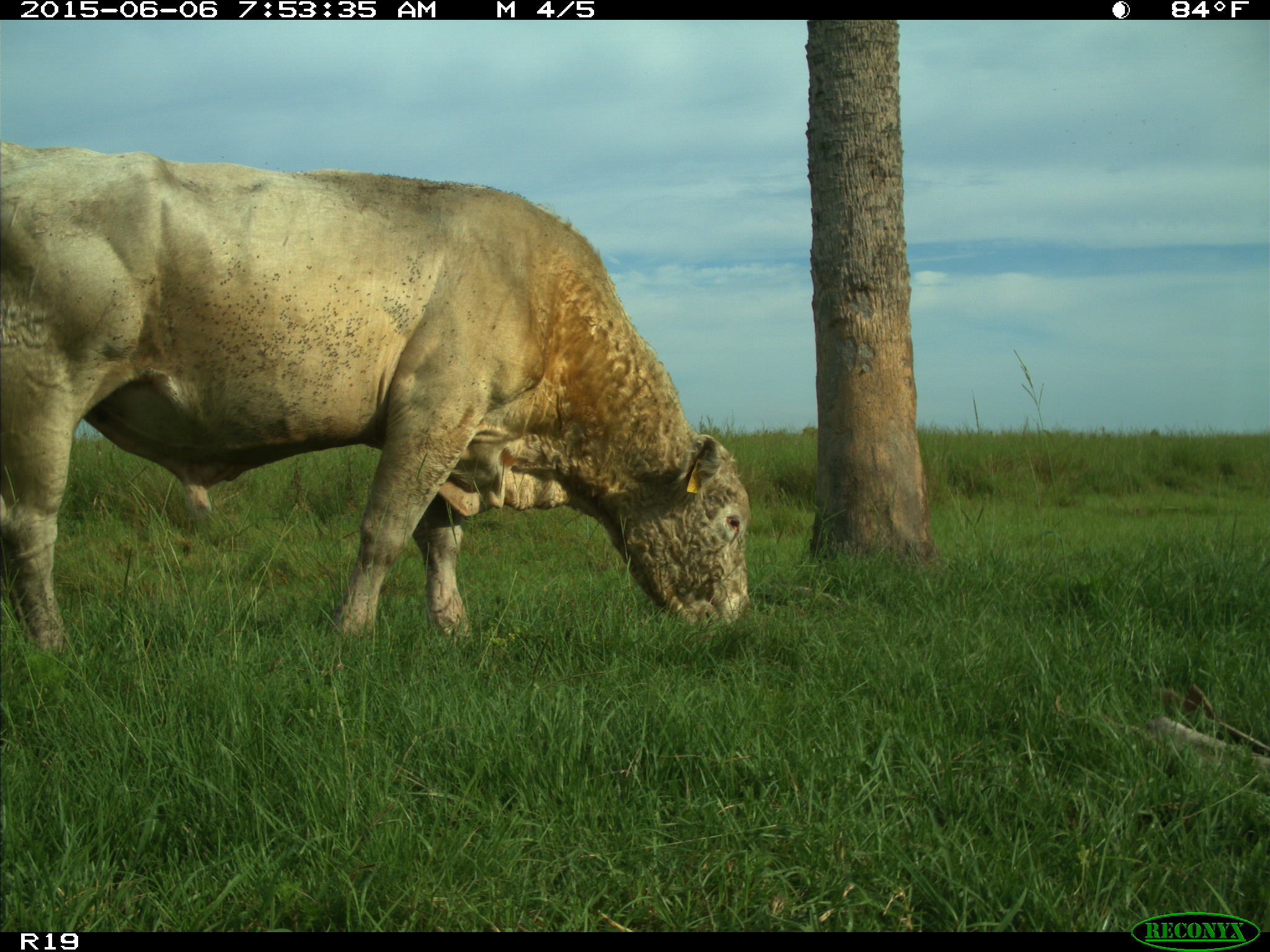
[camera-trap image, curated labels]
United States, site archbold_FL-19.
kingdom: Animalia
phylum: Chordata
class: Mammalia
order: Artiodactyla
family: Bovidae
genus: Bos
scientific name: Bos taurus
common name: domestic cow